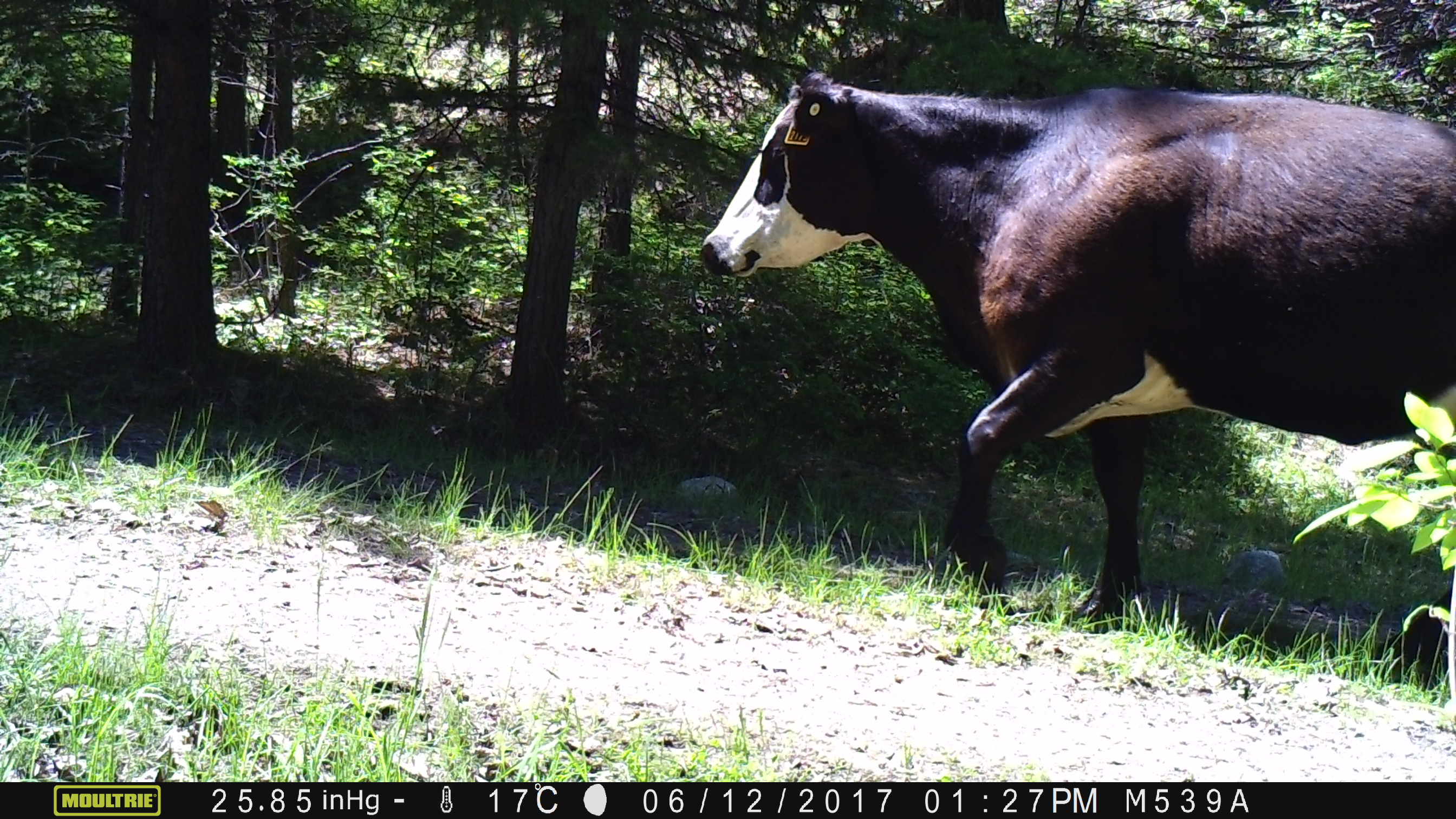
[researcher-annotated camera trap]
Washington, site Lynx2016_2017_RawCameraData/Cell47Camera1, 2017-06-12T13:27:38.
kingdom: Animalia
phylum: Chordata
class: Mammalia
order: Artiodactyla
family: Bovidae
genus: Bos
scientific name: Bos taurus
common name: domestic cattle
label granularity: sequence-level